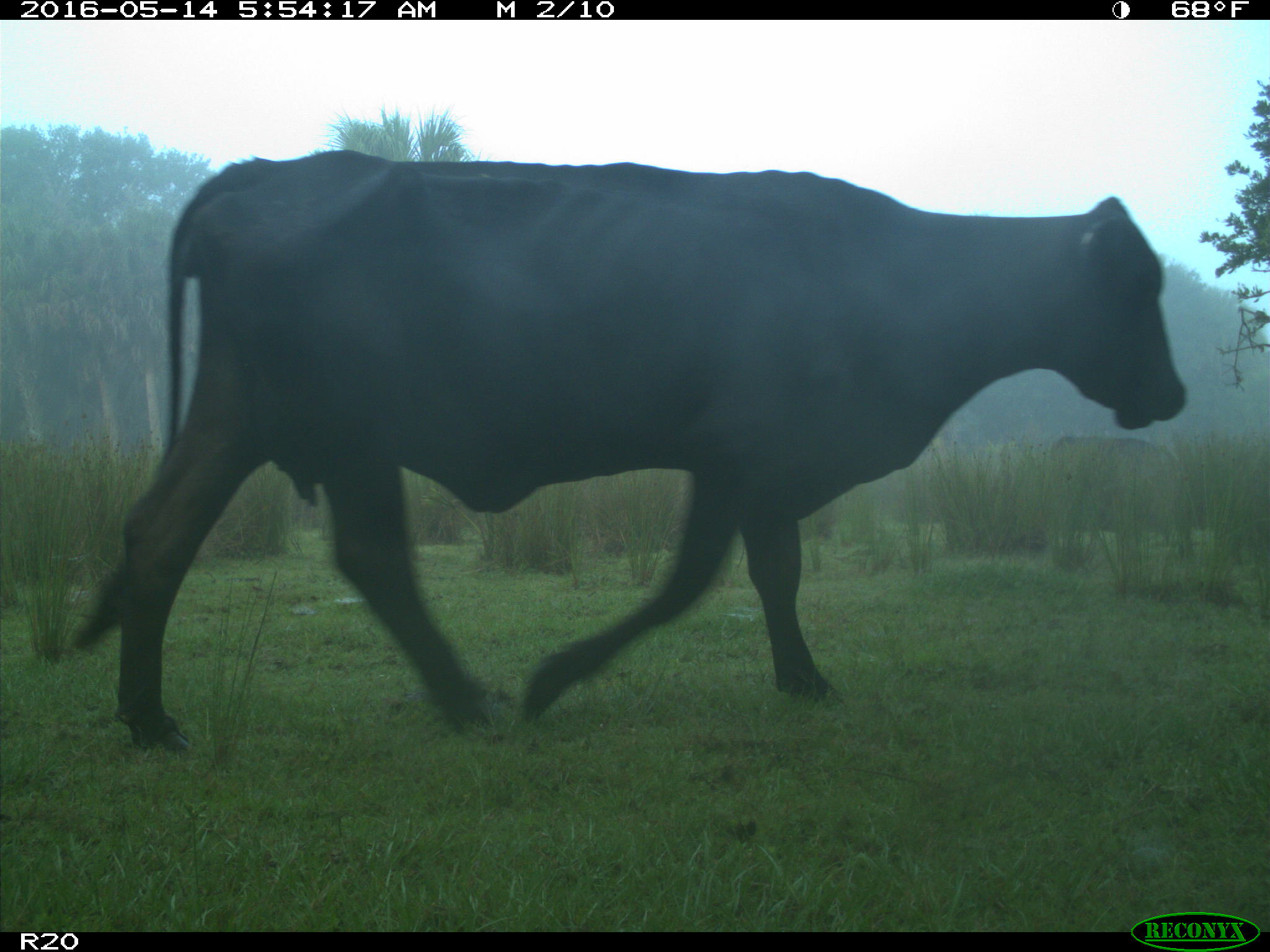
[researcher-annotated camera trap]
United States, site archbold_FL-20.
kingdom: Animalia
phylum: Chordata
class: Mammalia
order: Artiodactyla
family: Bovidae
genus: Bos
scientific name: Bos taurus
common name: domestic cow